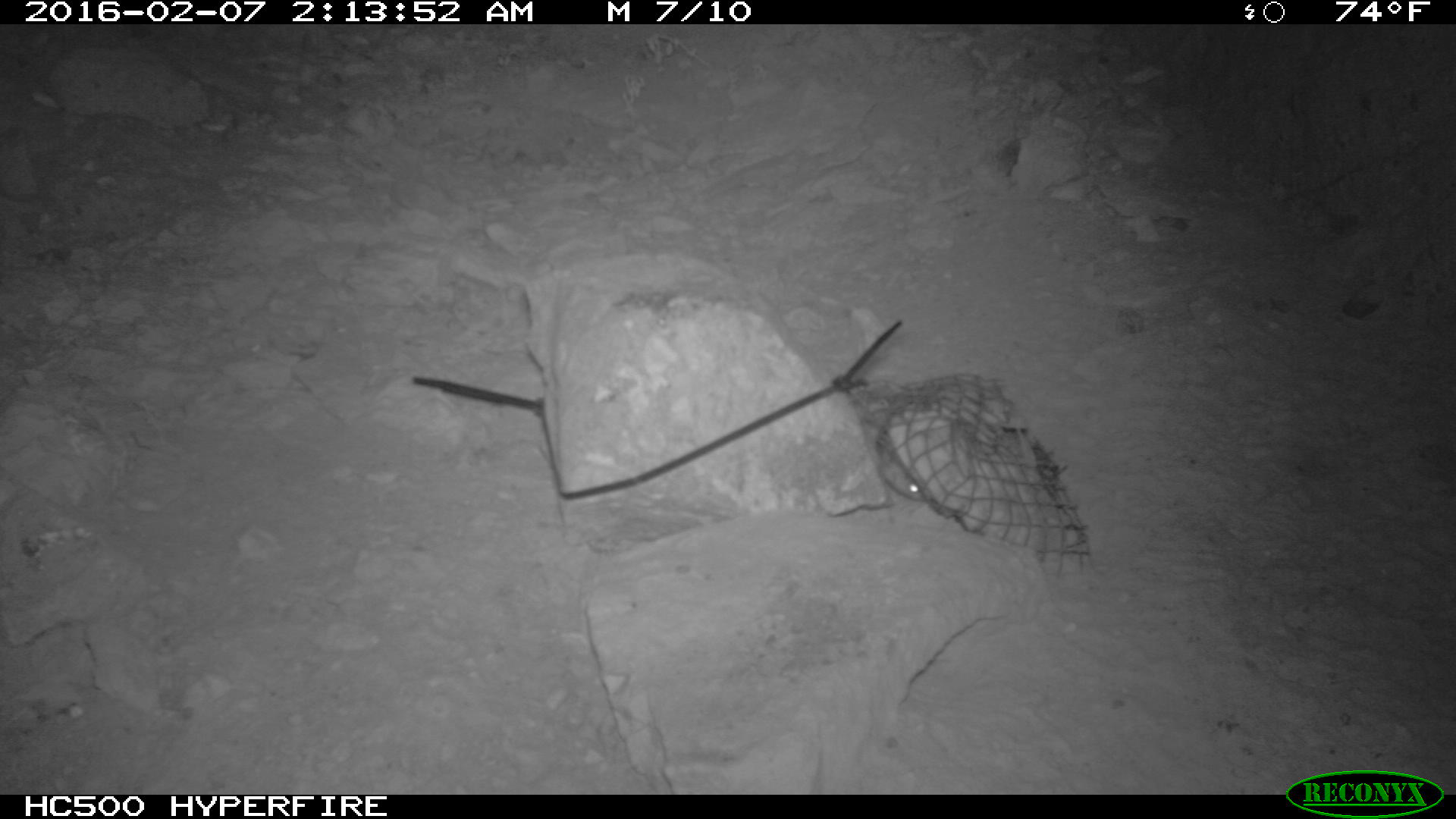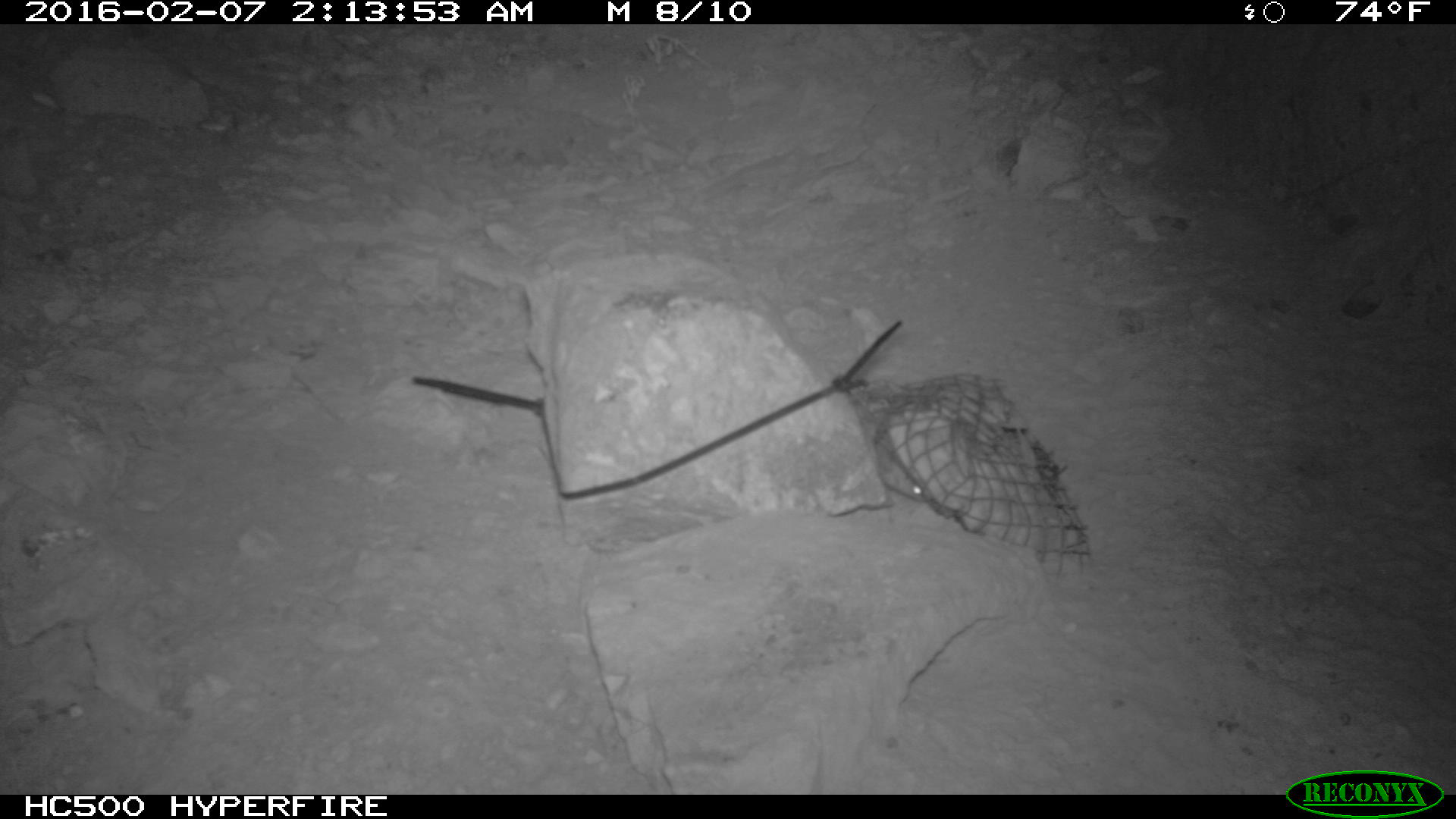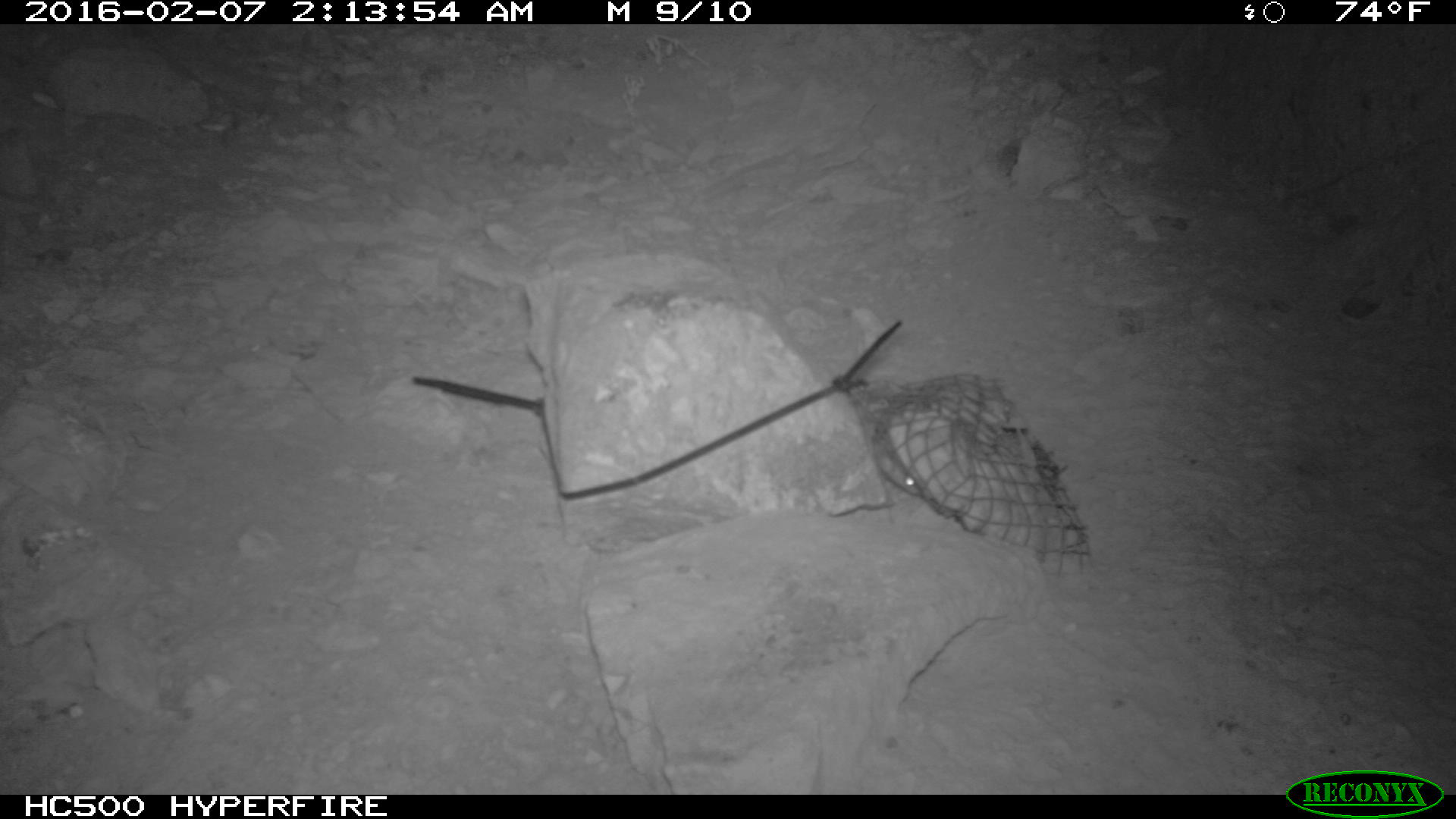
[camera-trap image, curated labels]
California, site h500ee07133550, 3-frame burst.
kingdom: Animalia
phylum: Chordata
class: Mammalia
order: Rodentia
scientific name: Rodentia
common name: rodent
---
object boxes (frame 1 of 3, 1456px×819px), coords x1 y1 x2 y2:
rodent: 878 445 927 502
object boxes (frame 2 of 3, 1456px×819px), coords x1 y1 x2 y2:
rodent: 880 466 930 504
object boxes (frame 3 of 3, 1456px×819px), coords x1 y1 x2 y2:
rodent: 872 426 921 493